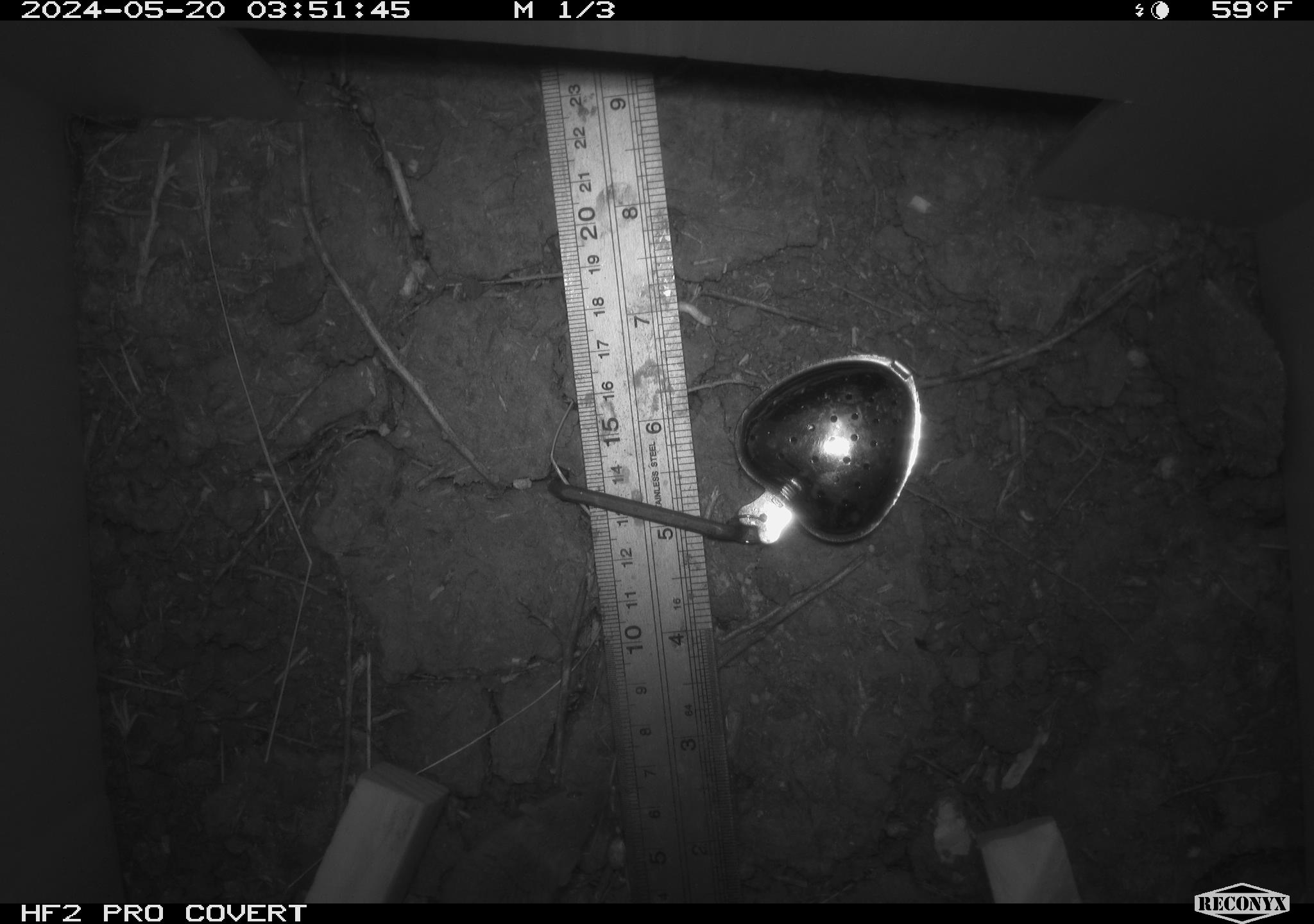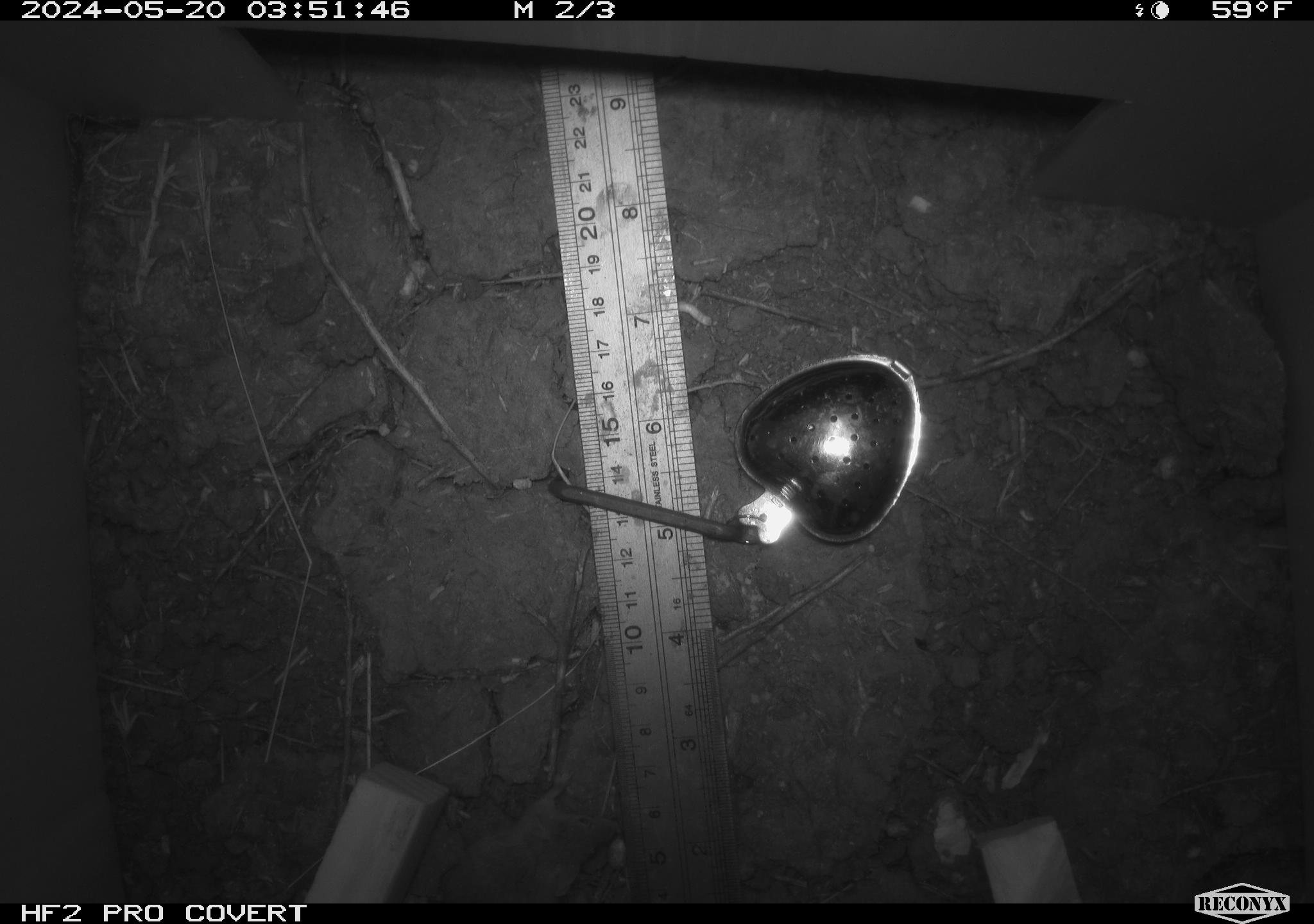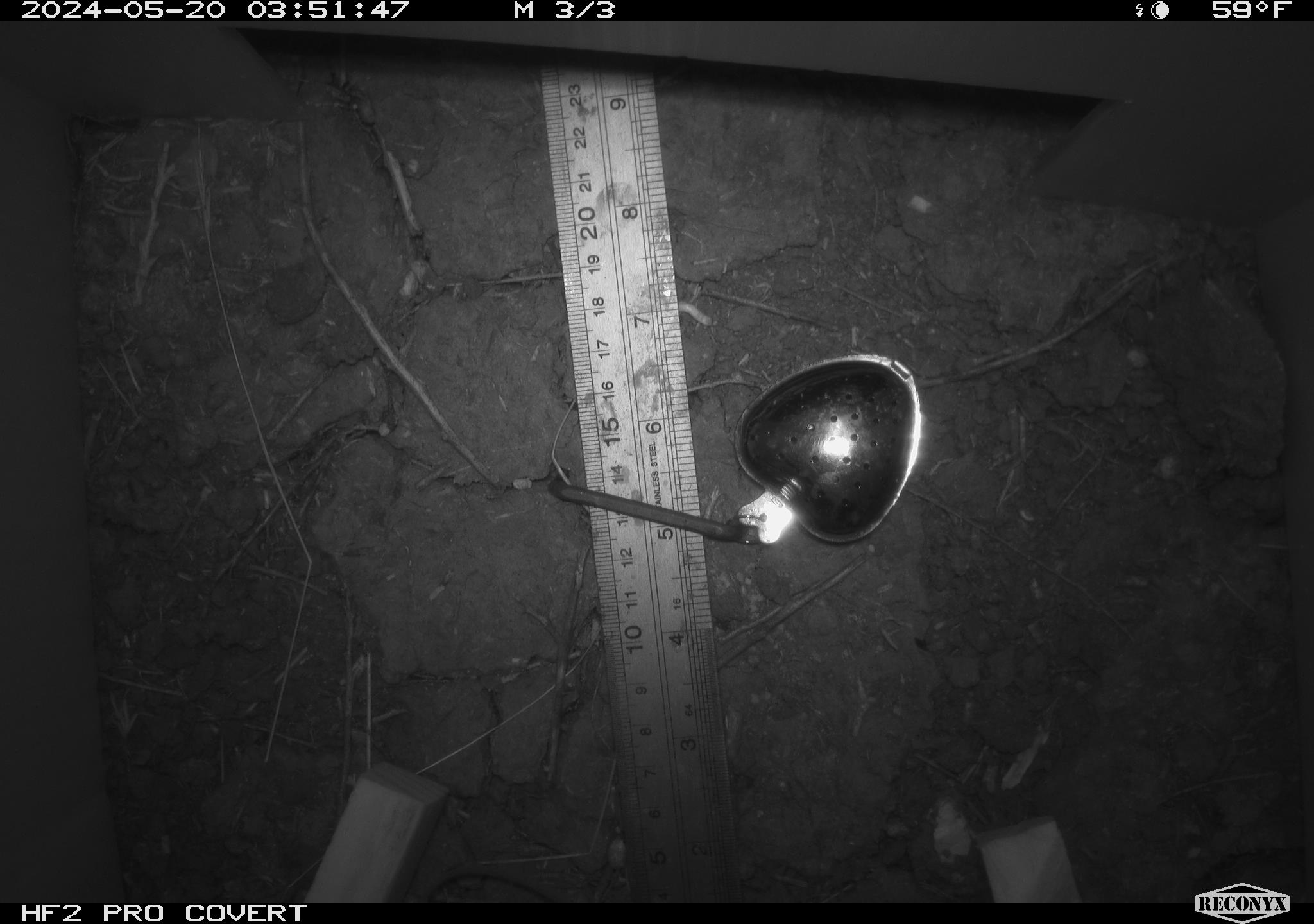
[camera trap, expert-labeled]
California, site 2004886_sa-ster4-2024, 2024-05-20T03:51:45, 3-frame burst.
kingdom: Animalia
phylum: Chordata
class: Mammalia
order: Rodentia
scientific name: Rodentia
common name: mouse species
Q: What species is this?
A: Mouse species (Rodentia).